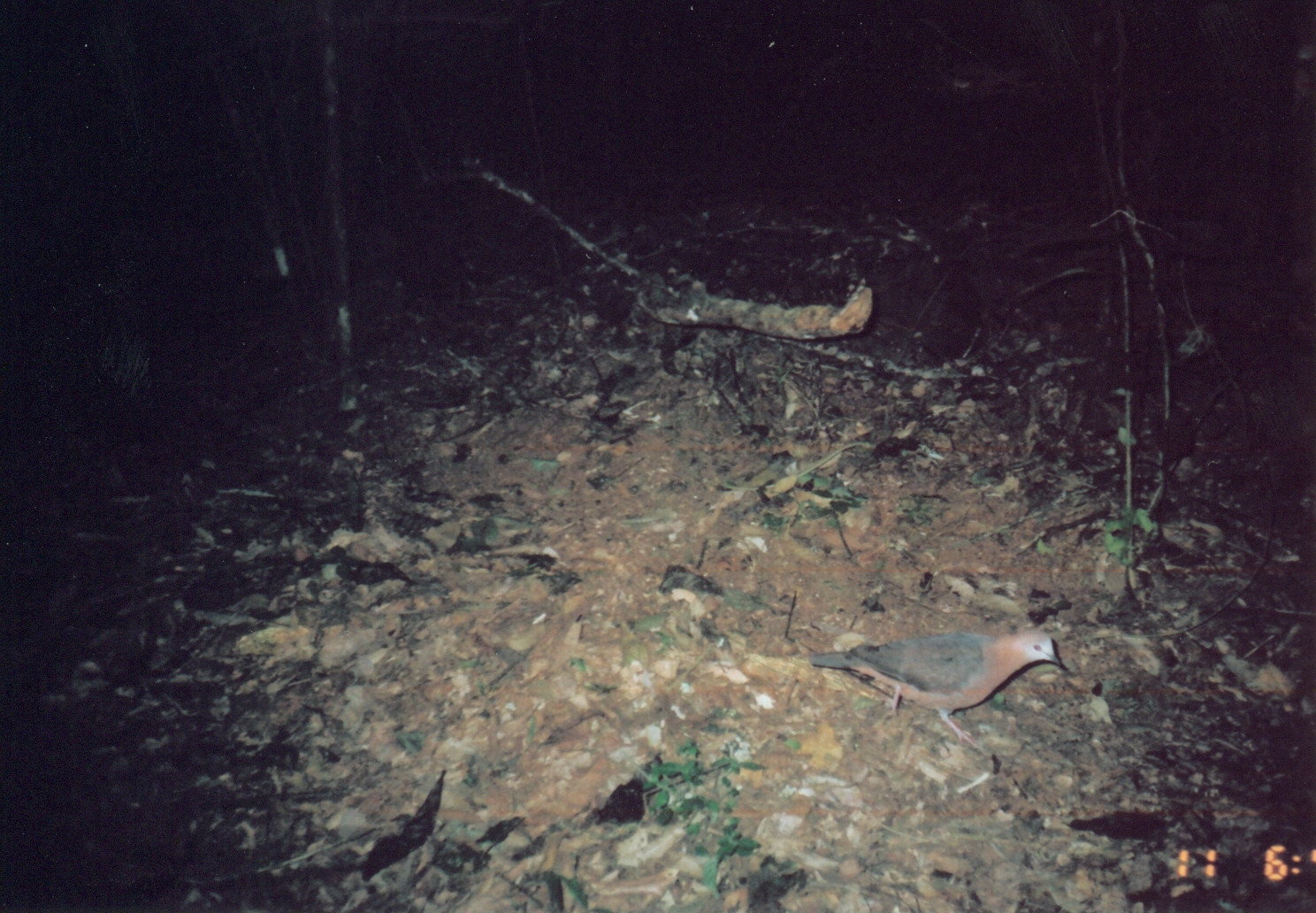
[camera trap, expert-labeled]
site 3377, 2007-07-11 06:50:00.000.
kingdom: Animalia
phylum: Chordata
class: Aves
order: Columbiformes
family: Columbidae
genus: Columba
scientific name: Columba larvata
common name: lemon dove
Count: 1.